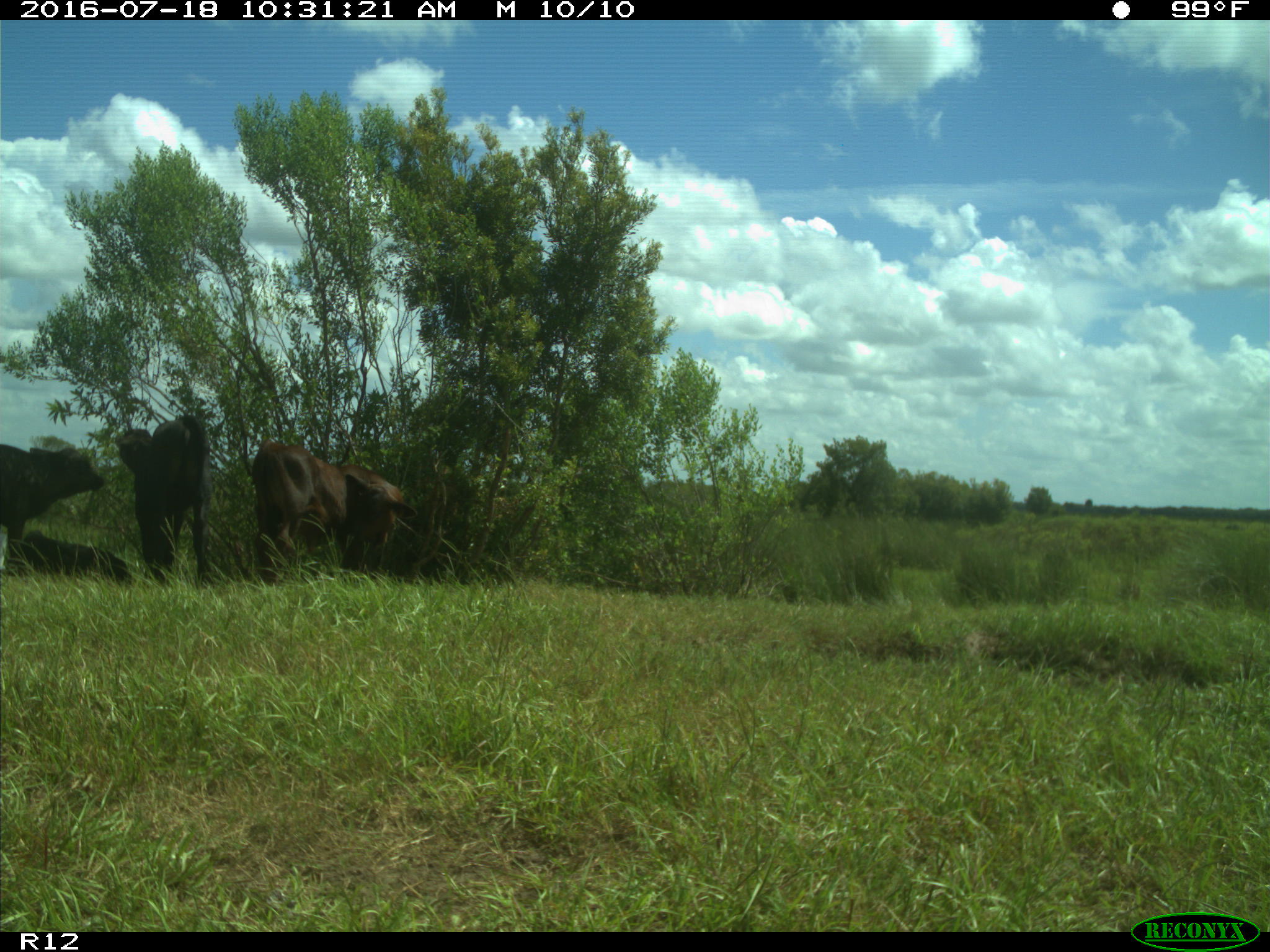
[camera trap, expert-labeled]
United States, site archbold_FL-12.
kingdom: Animalia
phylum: Chordata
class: Mammalia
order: Artiodactyla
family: Bovidae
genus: Bos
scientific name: Bos taurus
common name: domestic cow